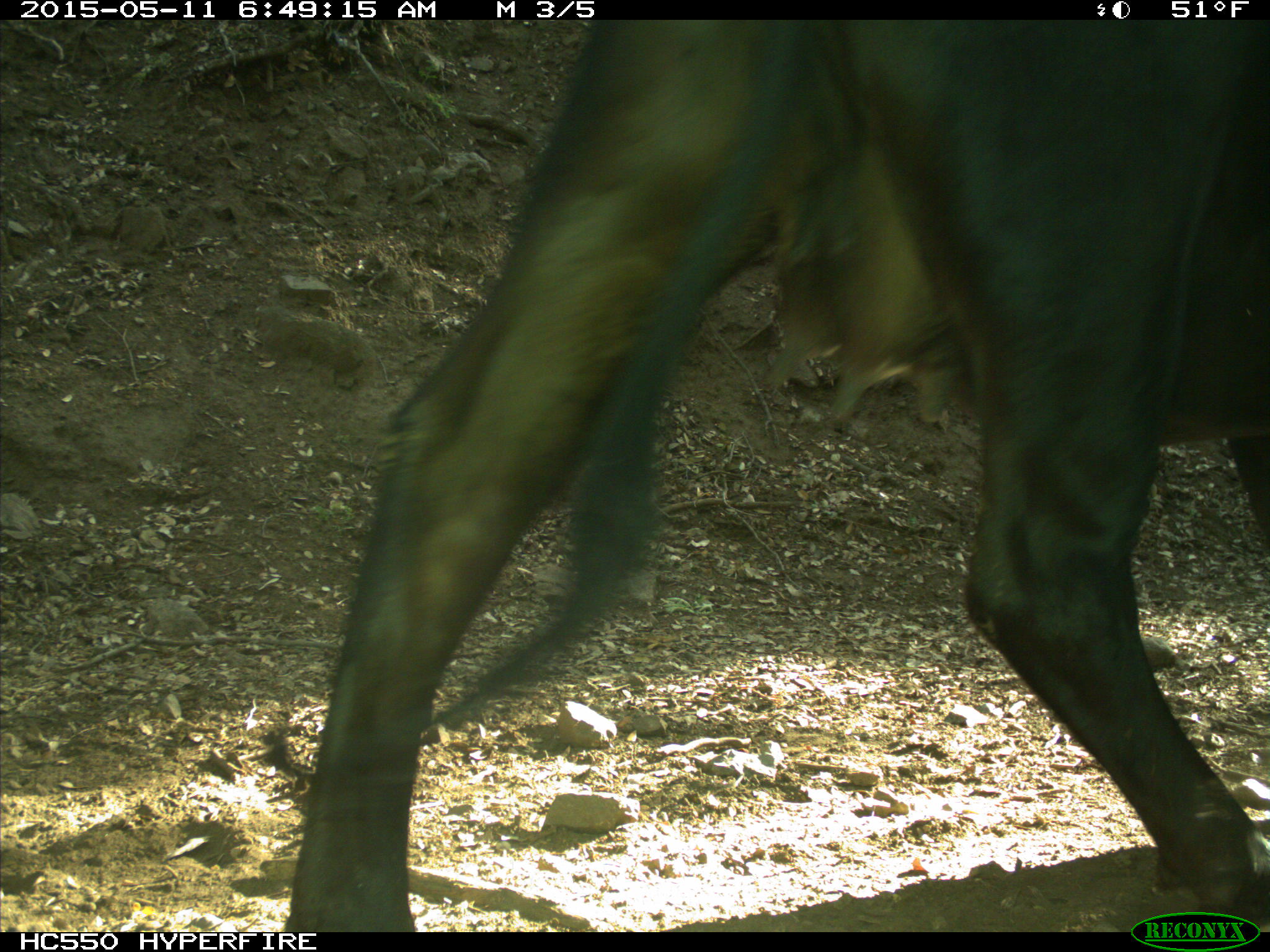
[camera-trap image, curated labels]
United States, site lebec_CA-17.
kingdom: Animalia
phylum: Chordata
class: Mammalia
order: Artiodactyla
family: Bovidae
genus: Bos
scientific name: Bos taurus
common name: domestic cow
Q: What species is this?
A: Bos taurus (domestic cow).